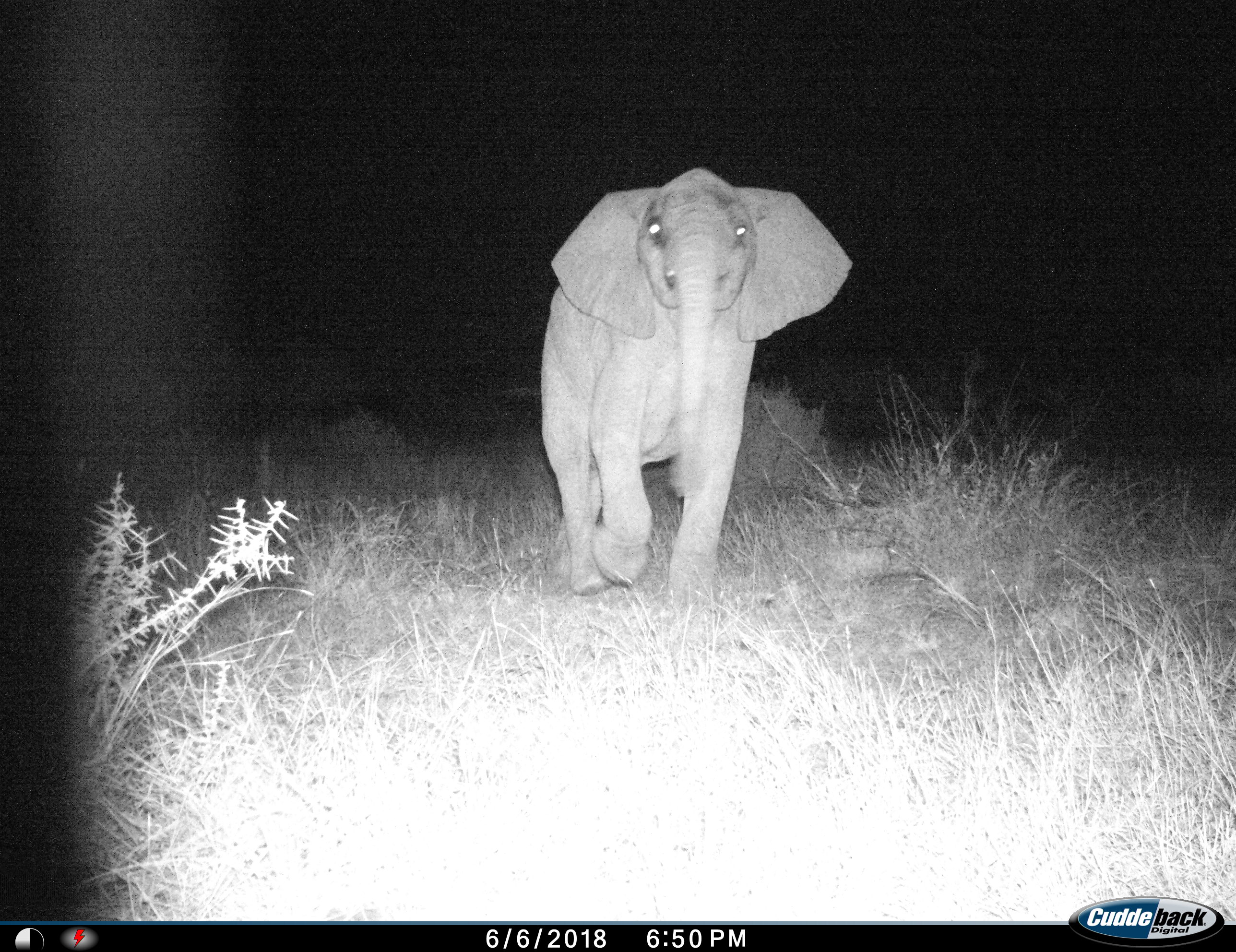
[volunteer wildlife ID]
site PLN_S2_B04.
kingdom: Animalia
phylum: Chordata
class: Mammalia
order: Proboscidea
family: Elephantidae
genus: Loxodonta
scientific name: Loxodonta africana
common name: african bush elephant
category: elephant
Elephant (african bush elephant) (Loxodonta africana), count 1. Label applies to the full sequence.